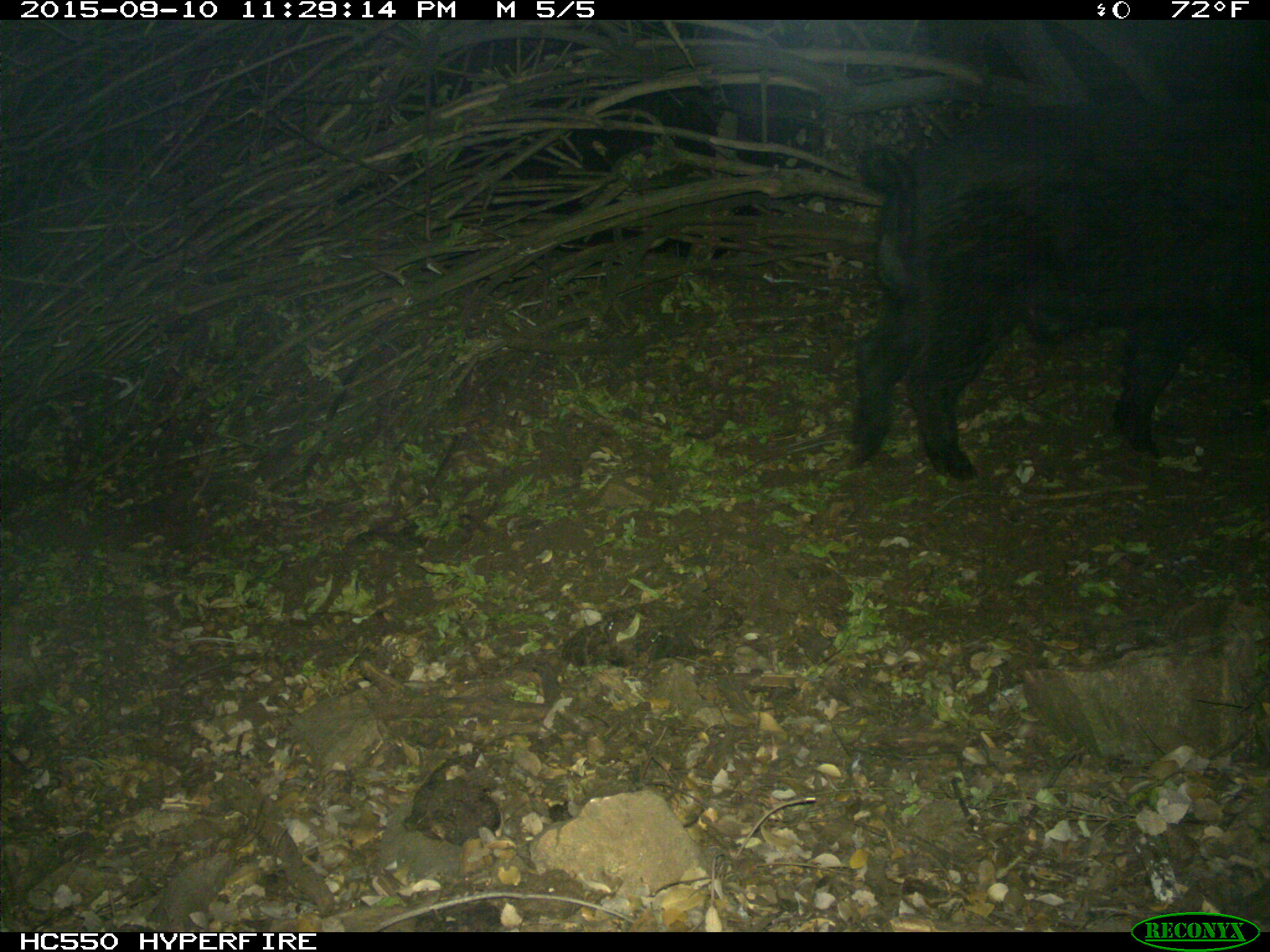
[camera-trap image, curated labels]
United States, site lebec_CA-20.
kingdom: Animalia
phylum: Chordata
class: Mammalia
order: Artiodactyla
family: Suidae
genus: Sus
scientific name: Sus scrofa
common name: wild boar